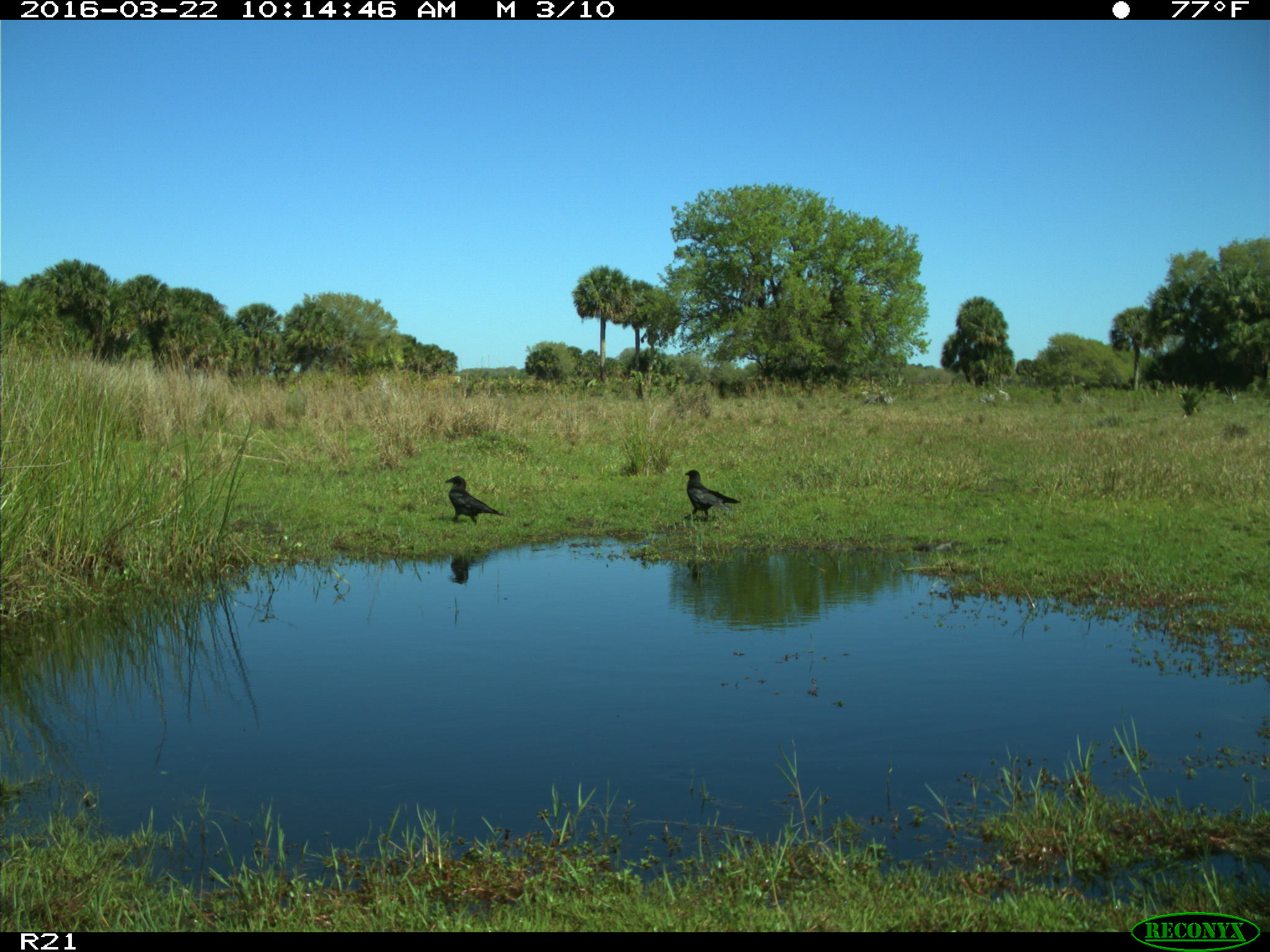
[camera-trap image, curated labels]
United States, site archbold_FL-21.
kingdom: Animalia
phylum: Chordata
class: Aves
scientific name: Aves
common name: birds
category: unidentified bird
Unidentified bird (birds) (Aves).